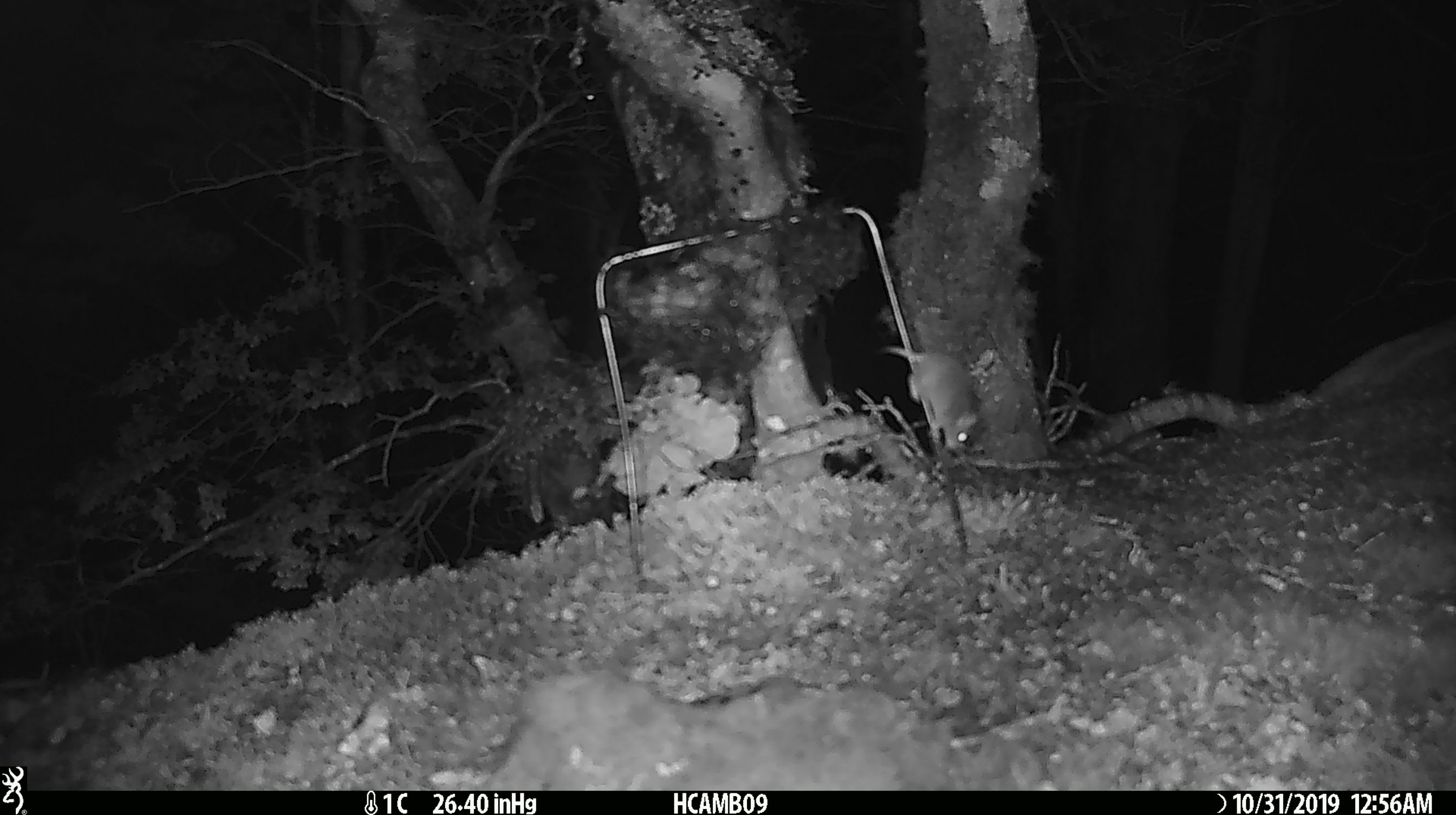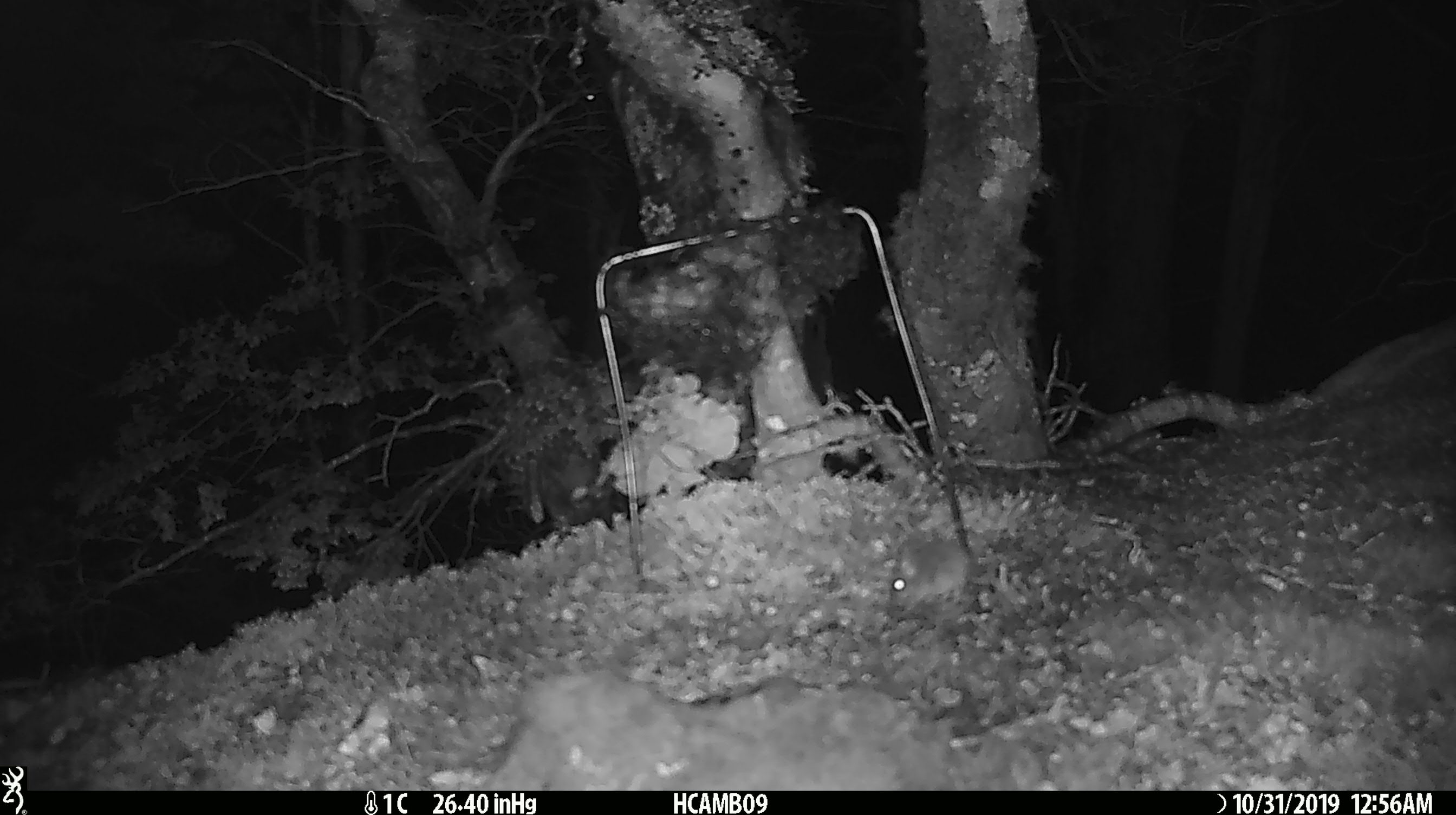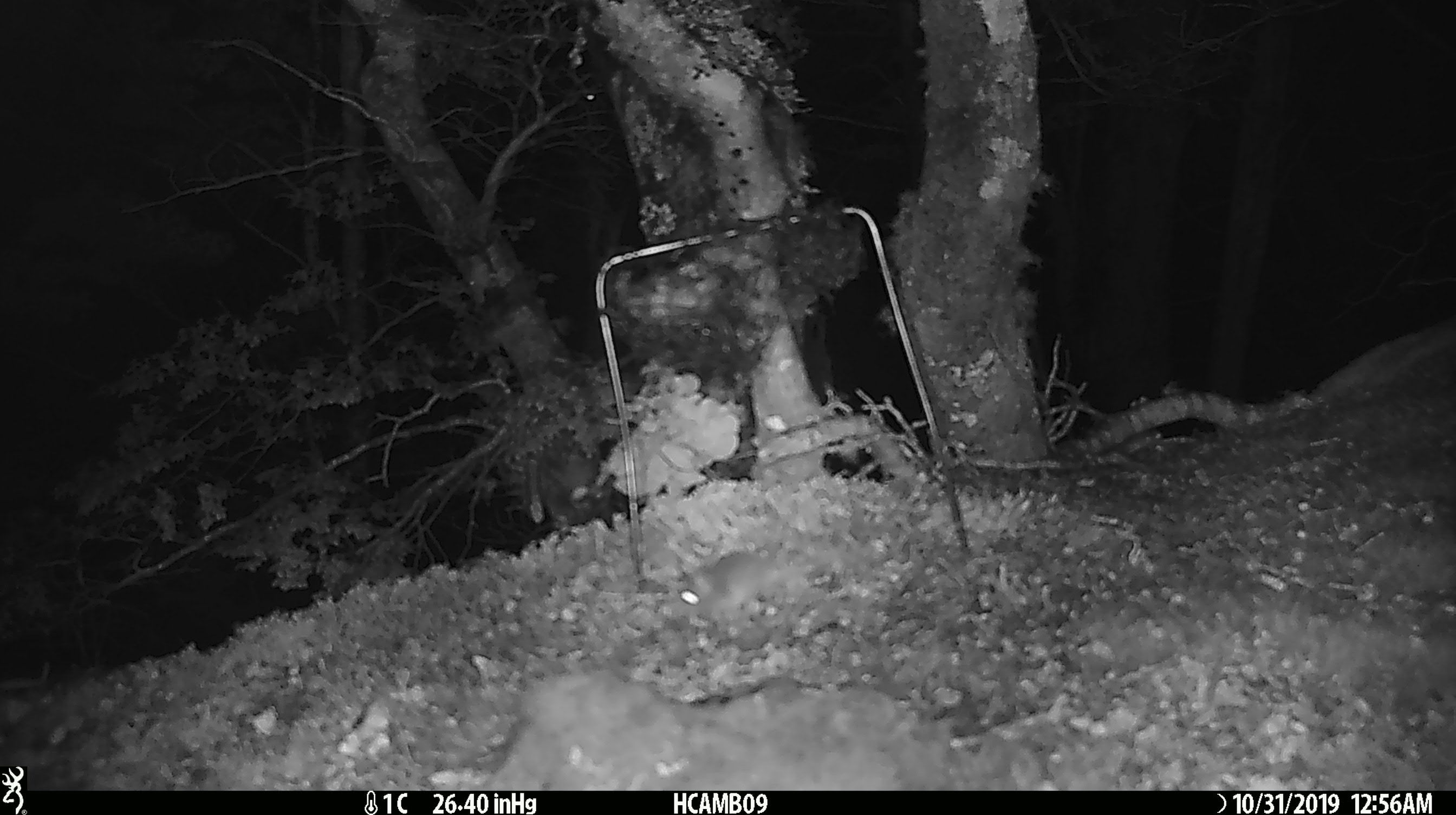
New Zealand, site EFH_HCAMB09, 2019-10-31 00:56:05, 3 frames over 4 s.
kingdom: Animalia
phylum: Chordata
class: Mammalia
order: Rodentia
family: Muridae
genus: Mus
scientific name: Mus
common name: mouse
Mouse (Mus).